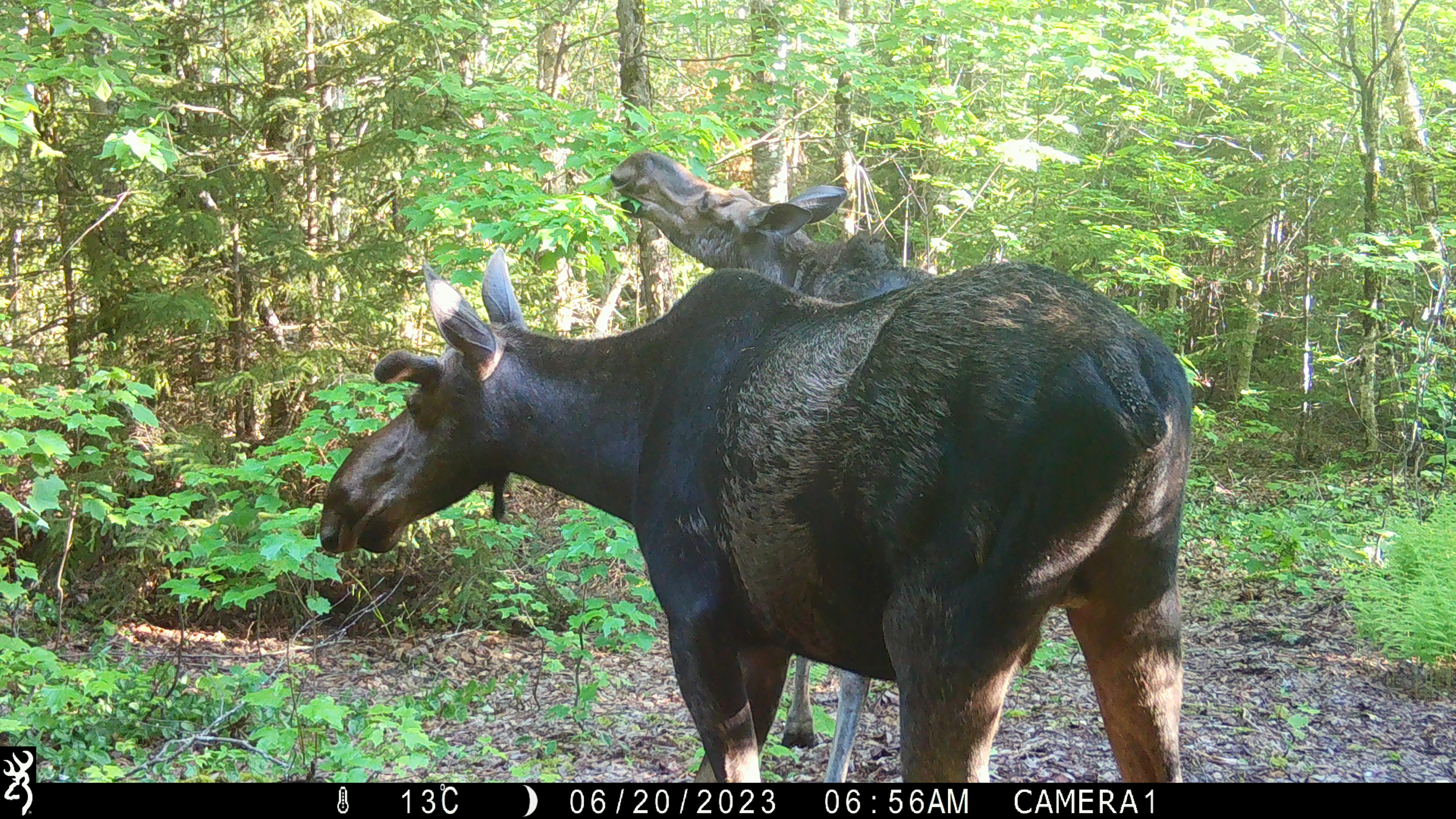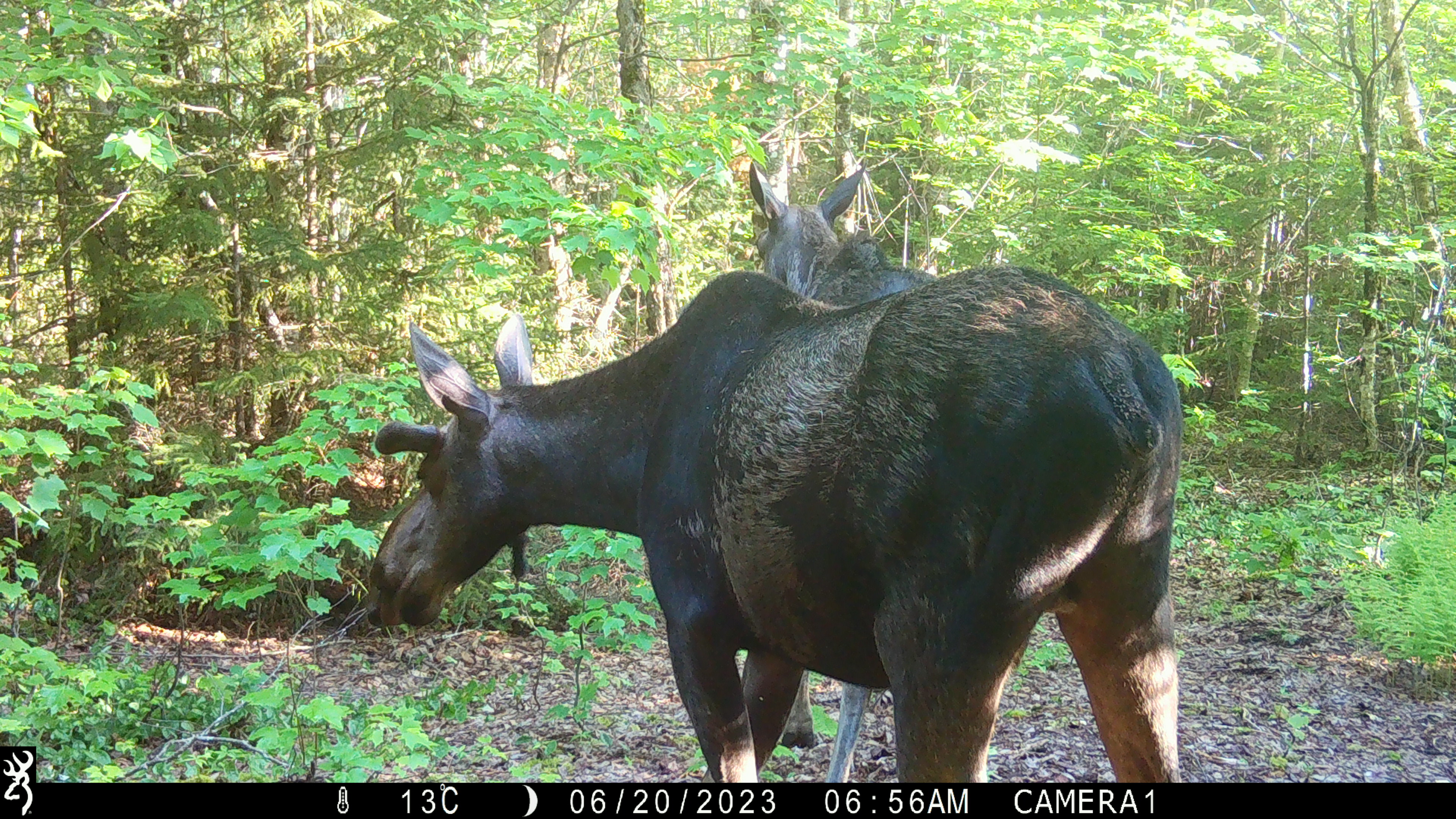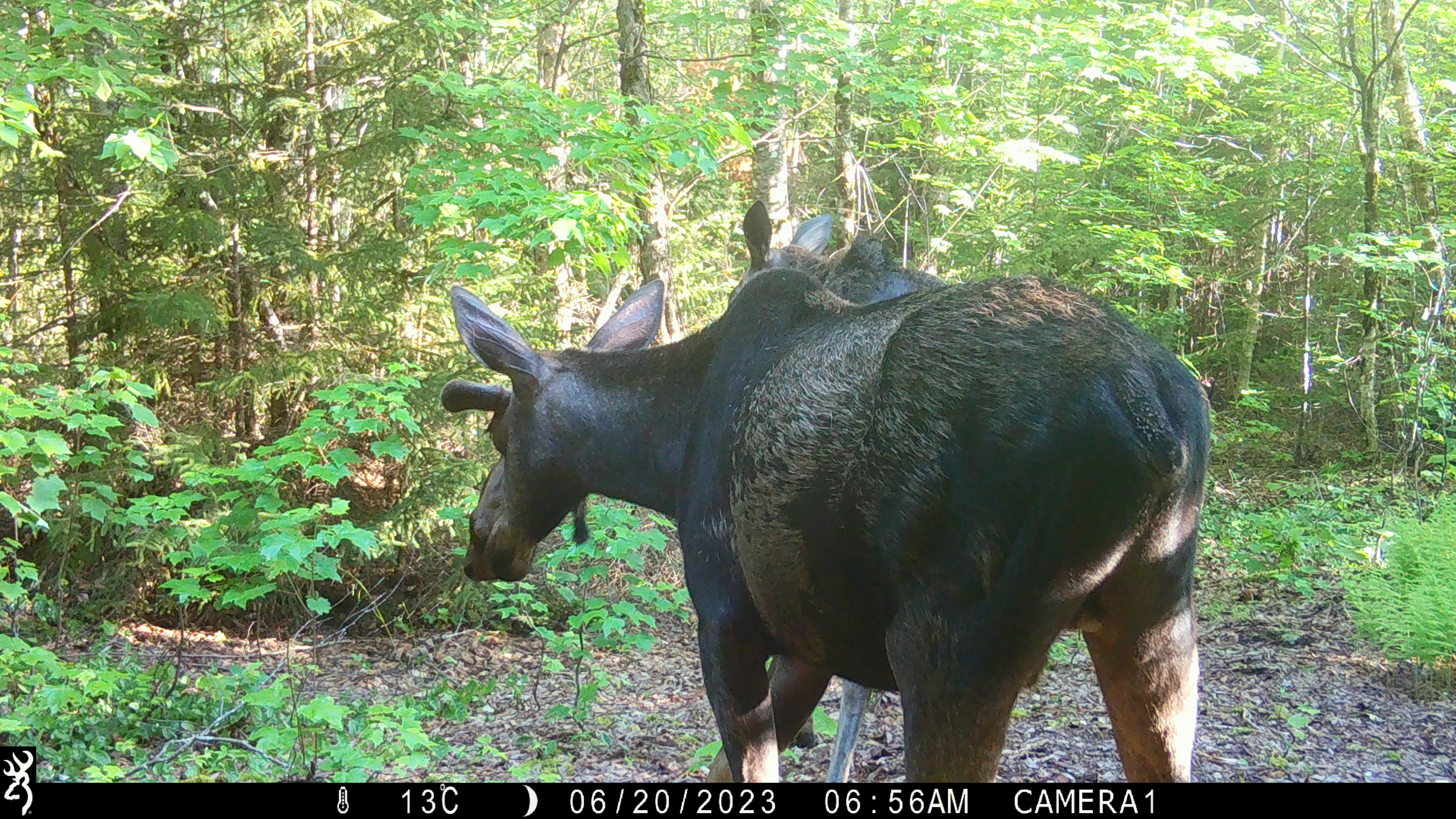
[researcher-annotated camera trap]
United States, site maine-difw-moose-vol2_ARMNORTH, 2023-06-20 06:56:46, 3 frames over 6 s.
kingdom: Animalia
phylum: Chordata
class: Mammalia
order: Artiodactyla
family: Cervidae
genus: Alces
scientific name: Alces alces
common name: moose